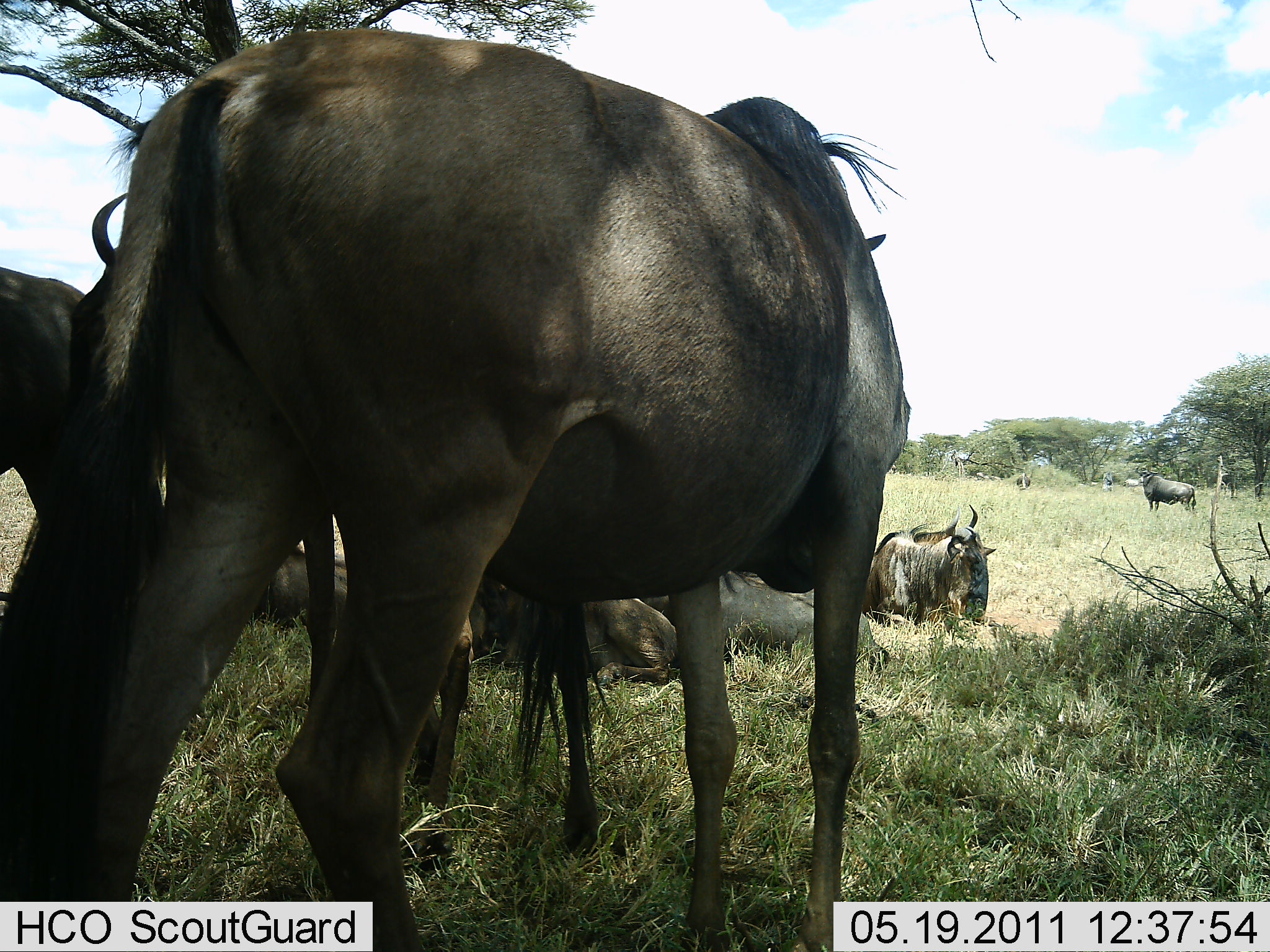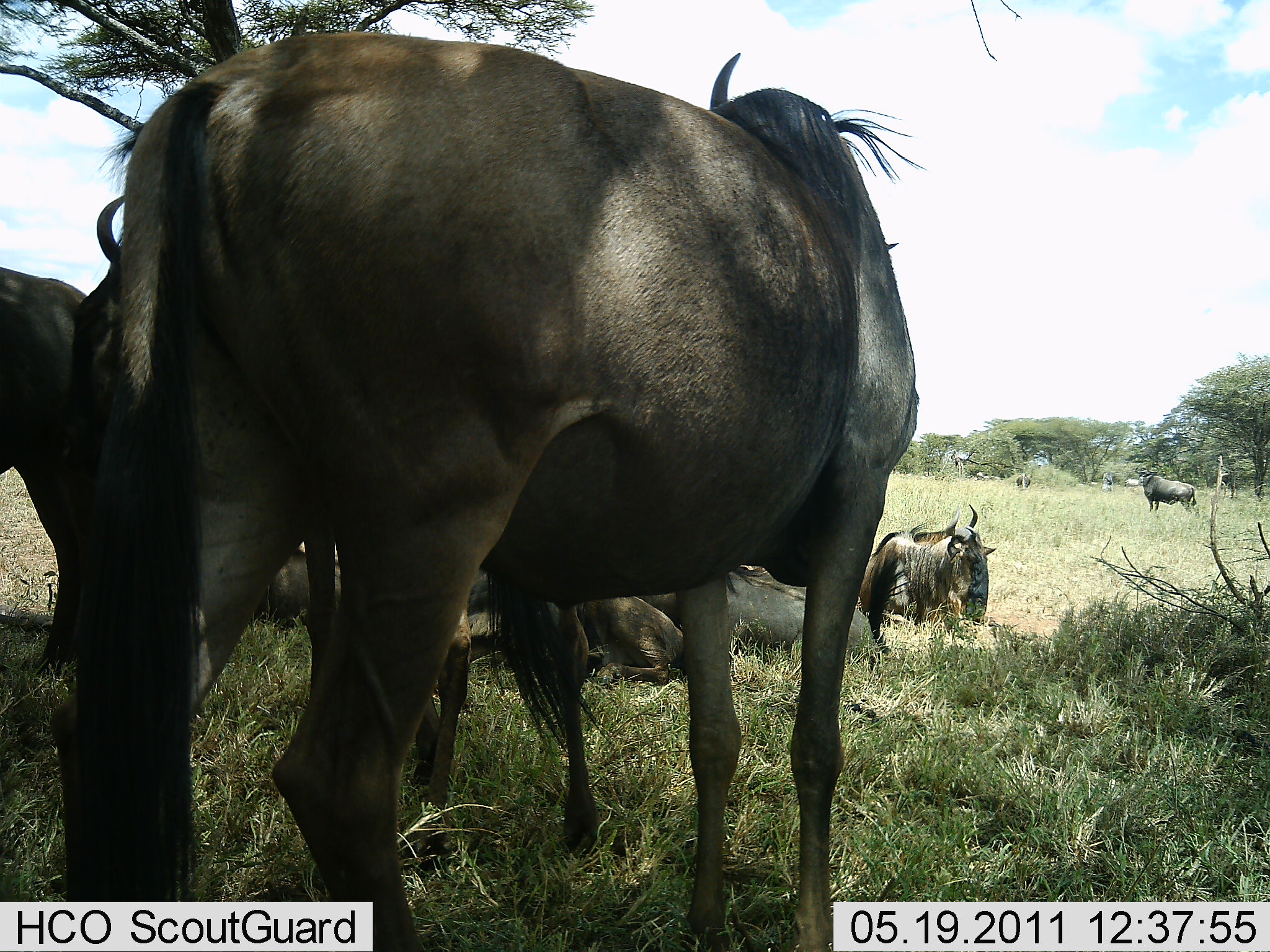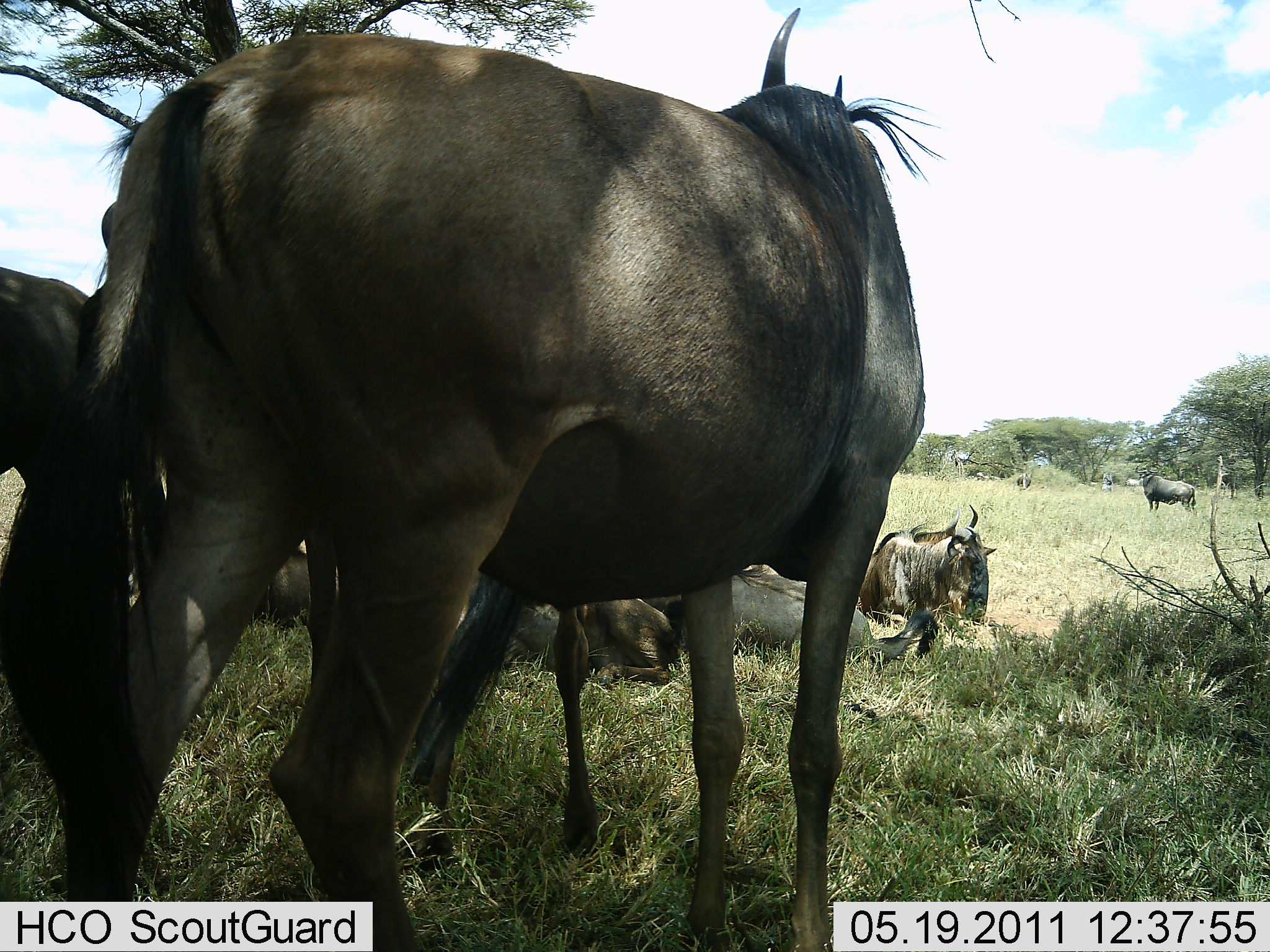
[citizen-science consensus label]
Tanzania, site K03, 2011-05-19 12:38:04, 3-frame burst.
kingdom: Animalia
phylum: Chordata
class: Mammalia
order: Artiodactyla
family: Bovidae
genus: Connochaetes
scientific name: Connochaetes taurinus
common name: blue wildebeest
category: wildebeest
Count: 7.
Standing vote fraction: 86%.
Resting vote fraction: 93%.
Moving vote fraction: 7%.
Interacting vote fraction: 0%.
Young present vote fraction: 0%.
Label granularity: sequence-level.